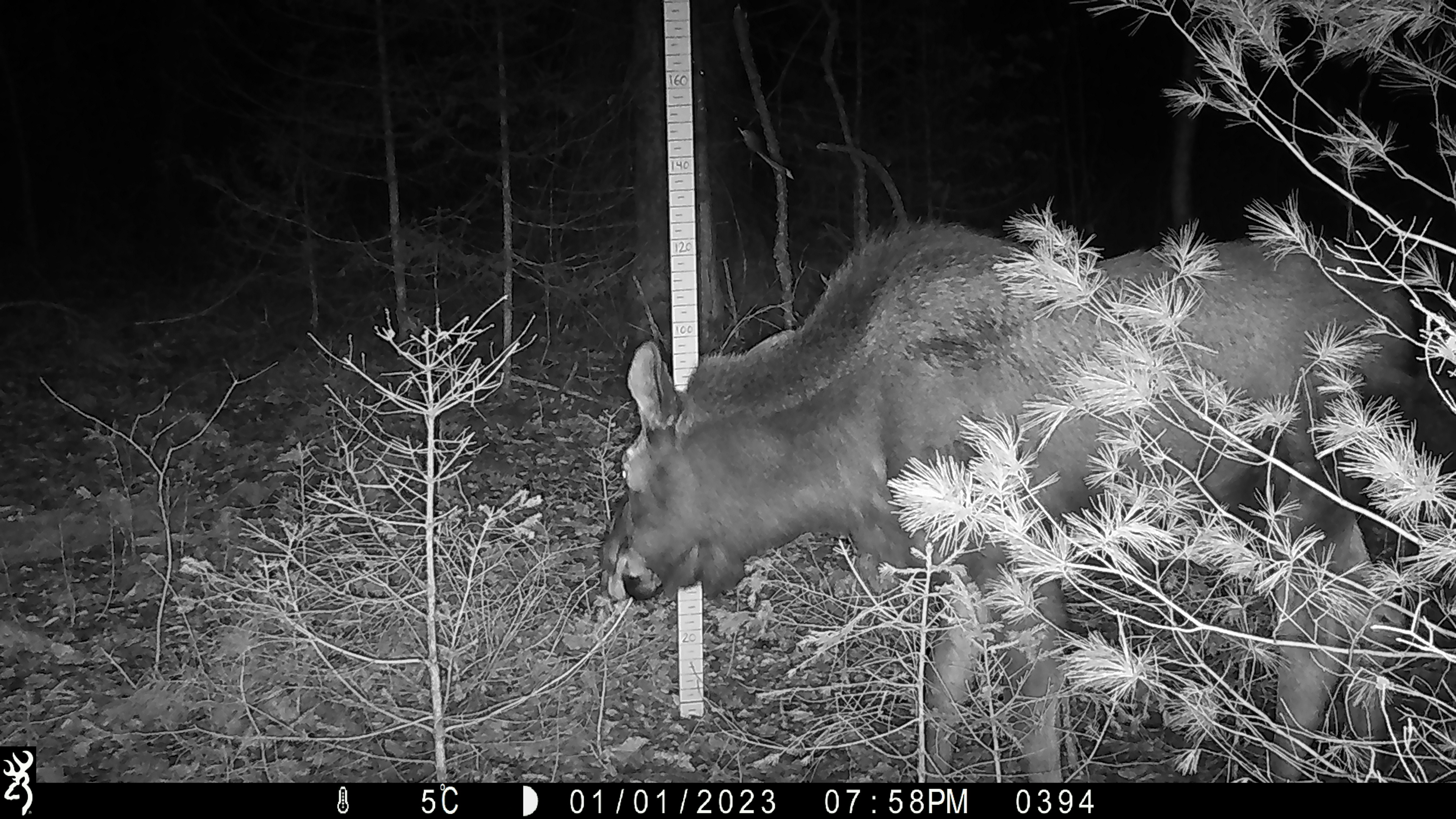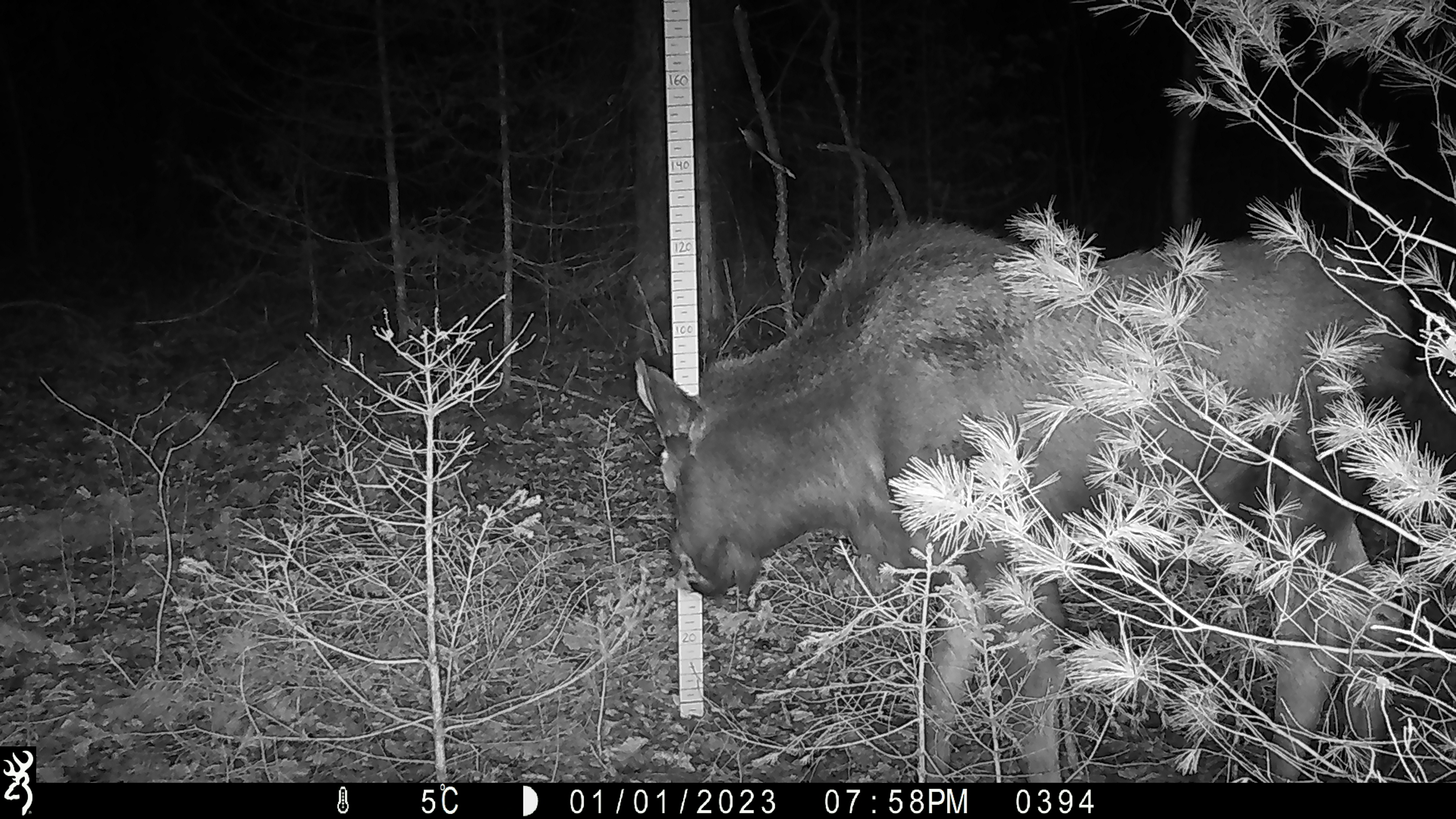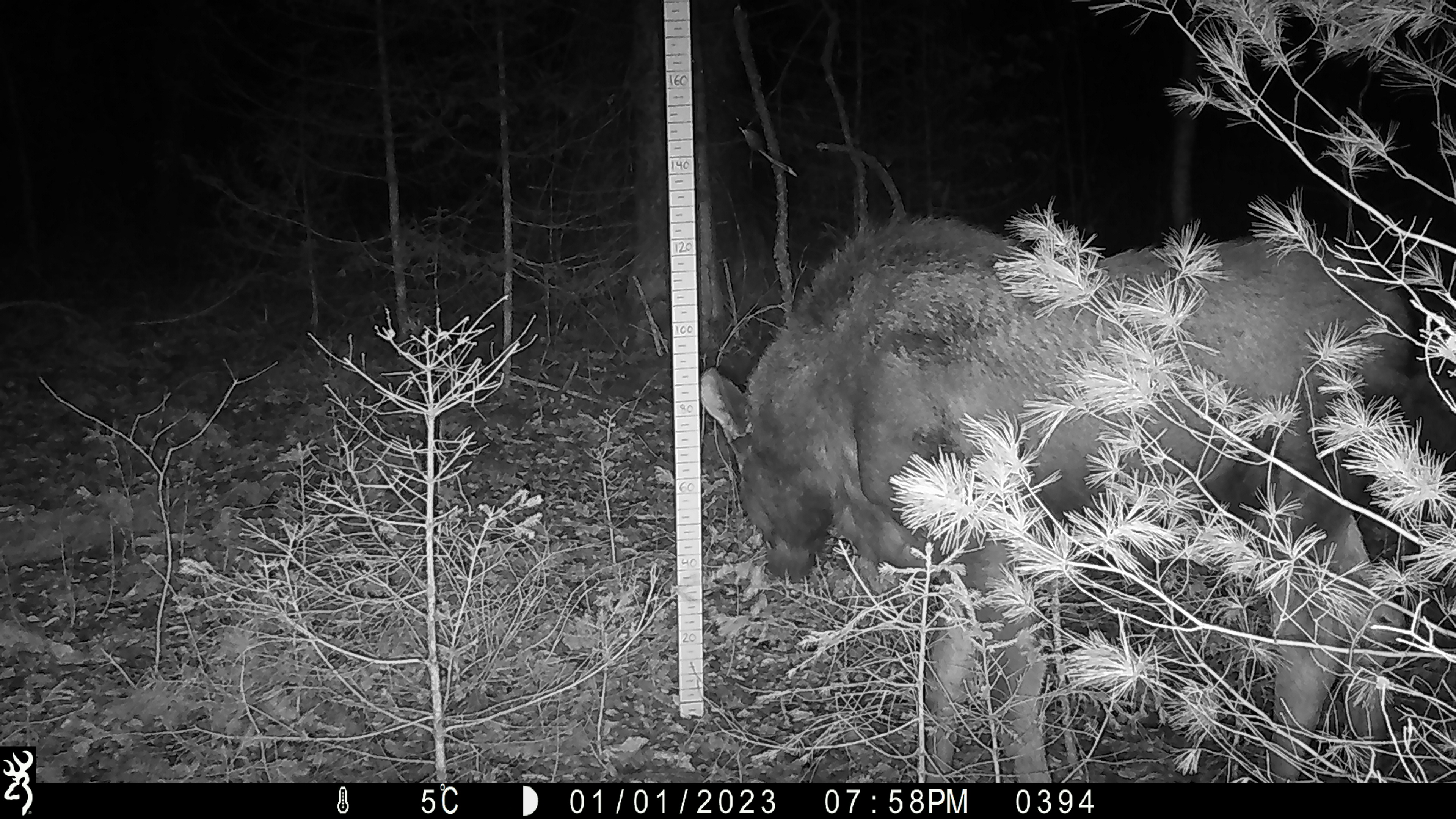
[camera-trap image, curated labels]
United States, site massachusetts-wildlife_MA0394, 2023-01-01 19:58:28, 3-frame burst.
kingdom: Animalia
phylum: Chordata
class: Mammalia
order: Artiodactyla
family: Cervidae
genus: Alces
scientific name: Alces alces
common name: moose